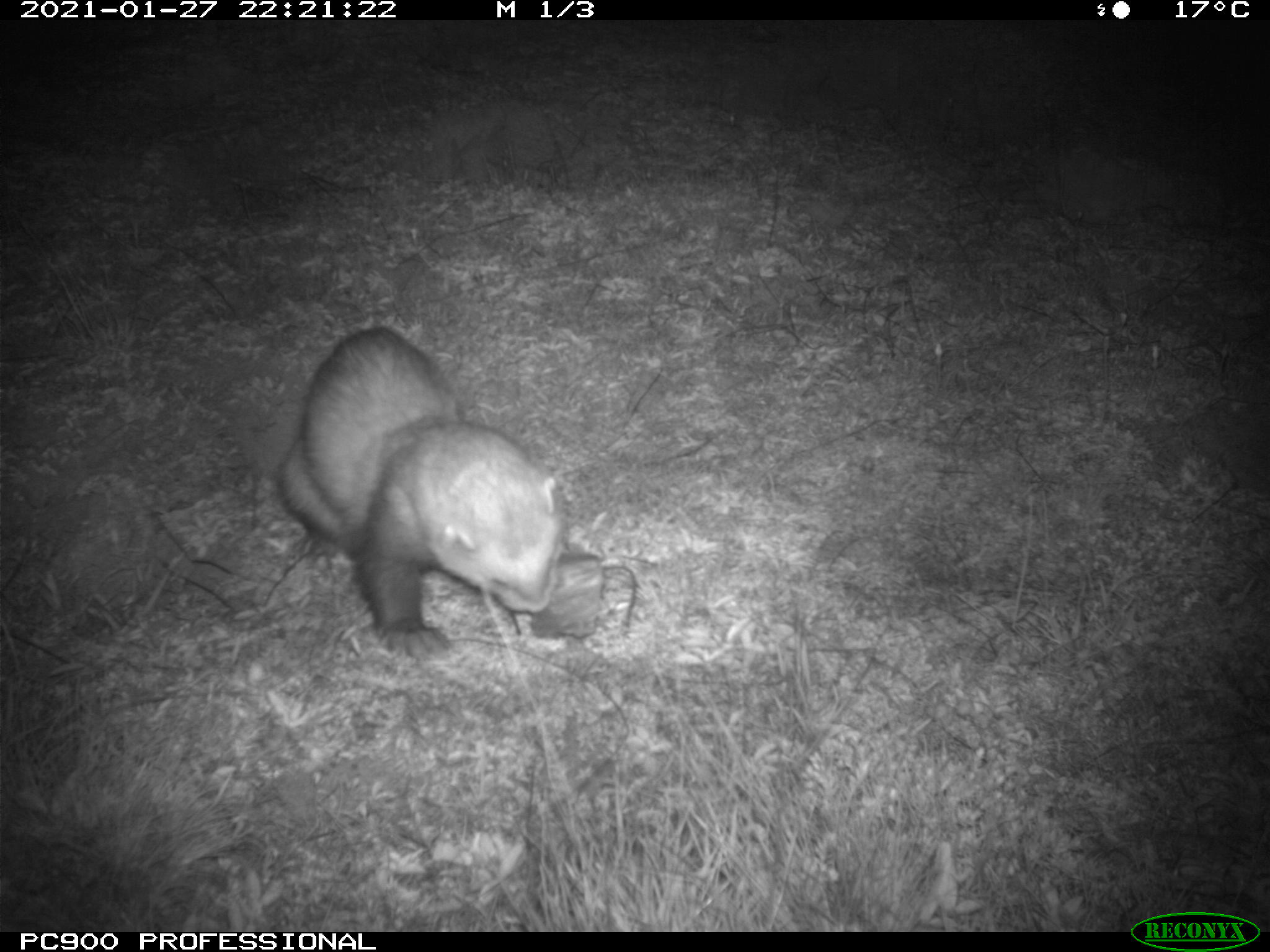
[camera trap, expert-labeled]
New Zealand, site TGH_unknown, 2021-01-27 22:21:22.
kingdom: Animalia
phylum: Chordata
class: Mammalia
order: Carnivora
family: Mustelidae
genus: Mustela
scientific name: Mustela furo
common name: ferret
Ferret (Mustela furo).